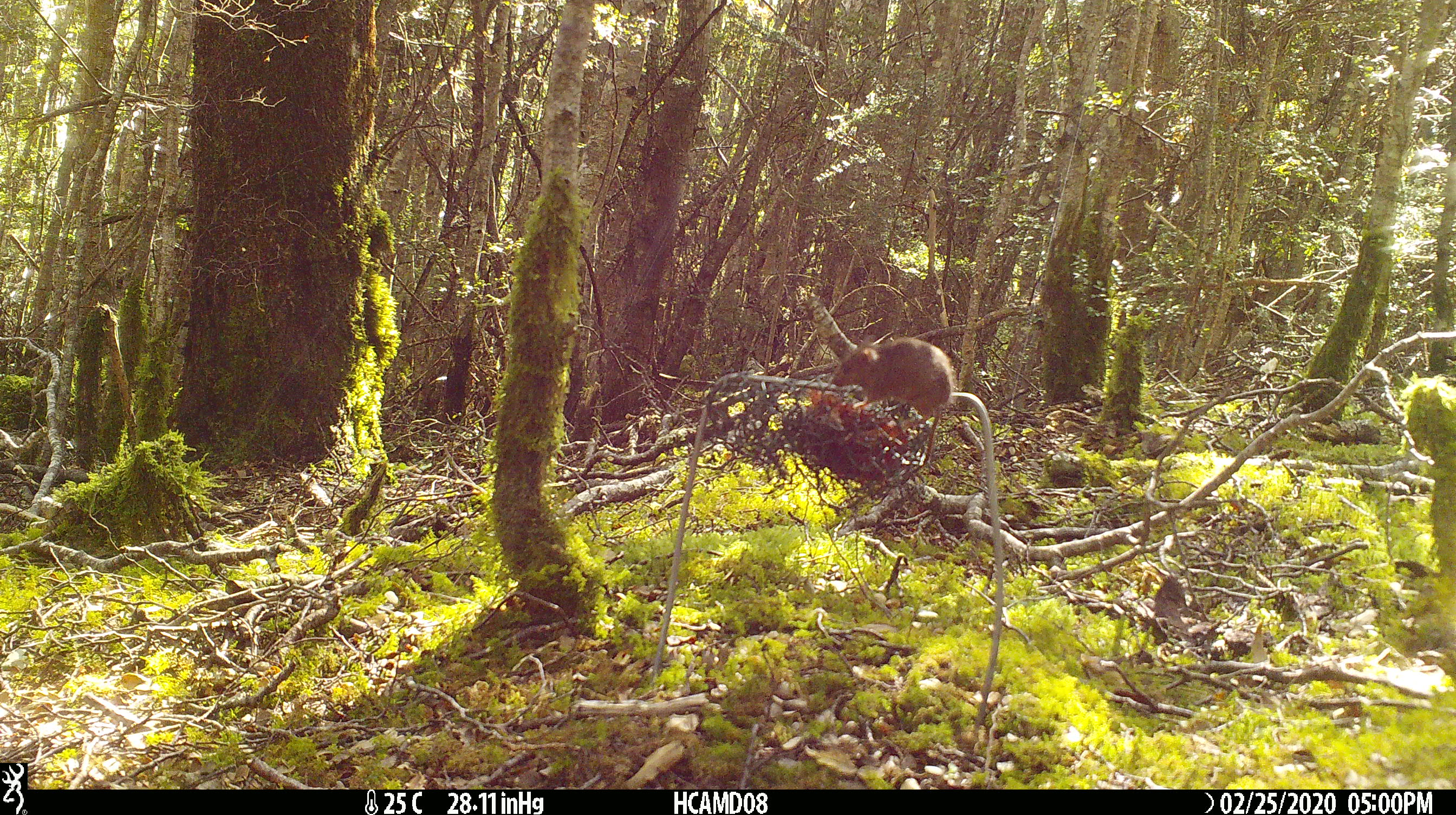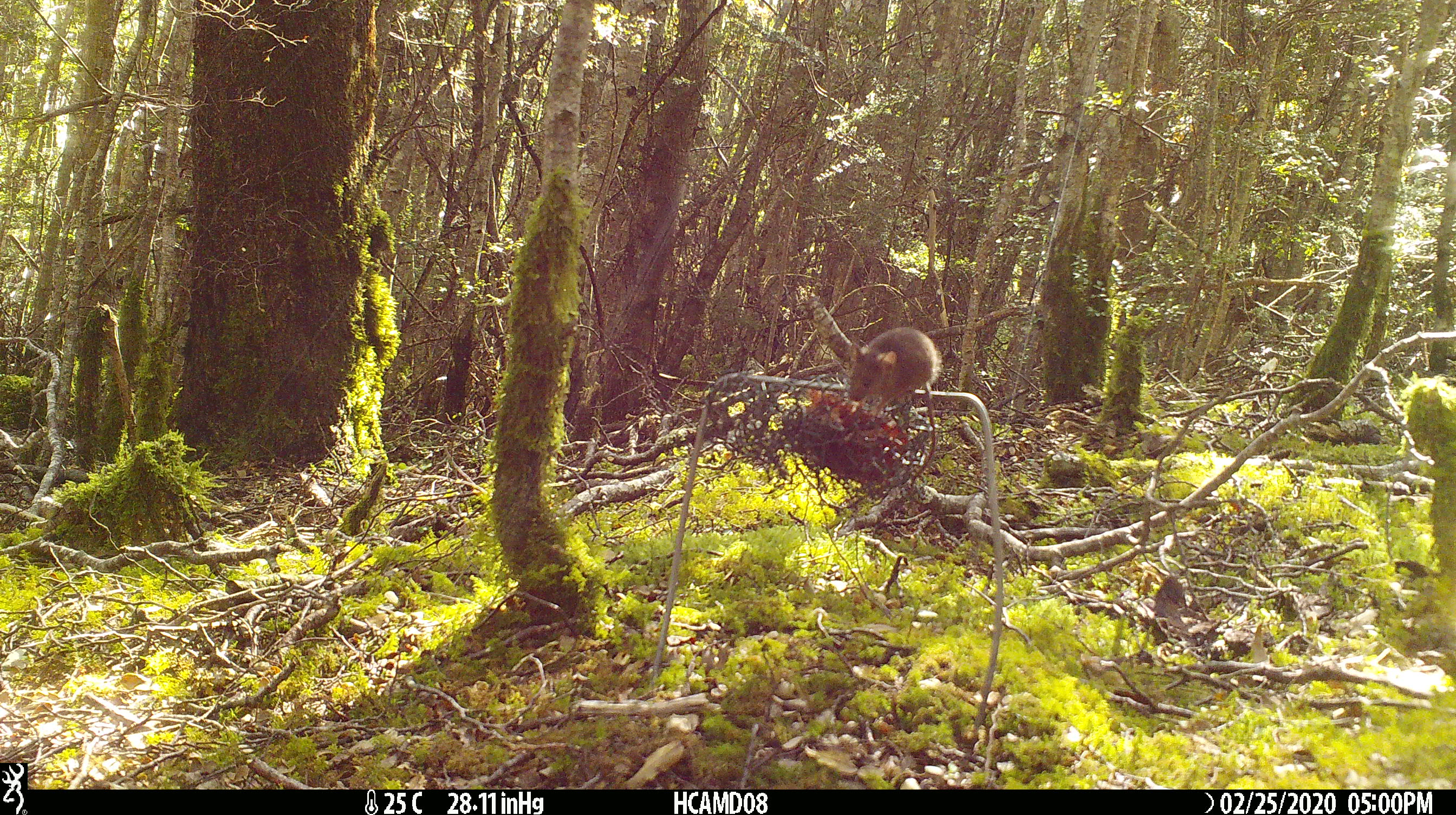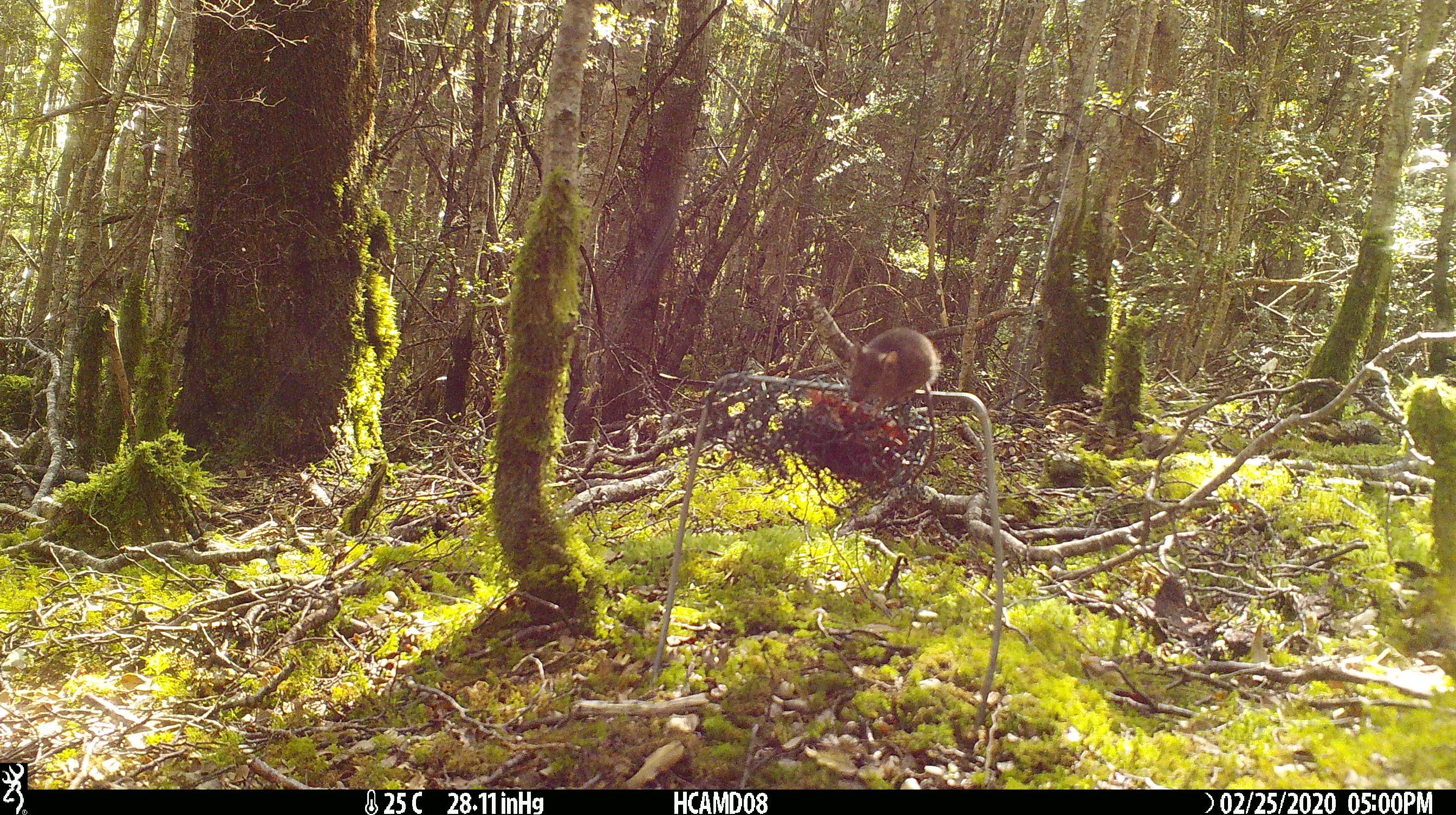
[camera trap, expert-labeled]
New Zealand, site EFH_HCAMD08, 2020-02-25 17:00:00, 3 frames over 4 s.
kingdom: Animalia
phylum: Chordata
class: Mammalia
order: Rodentia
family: Muridae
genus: Mus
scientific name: Mus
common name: mouse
Mouse (Mus).